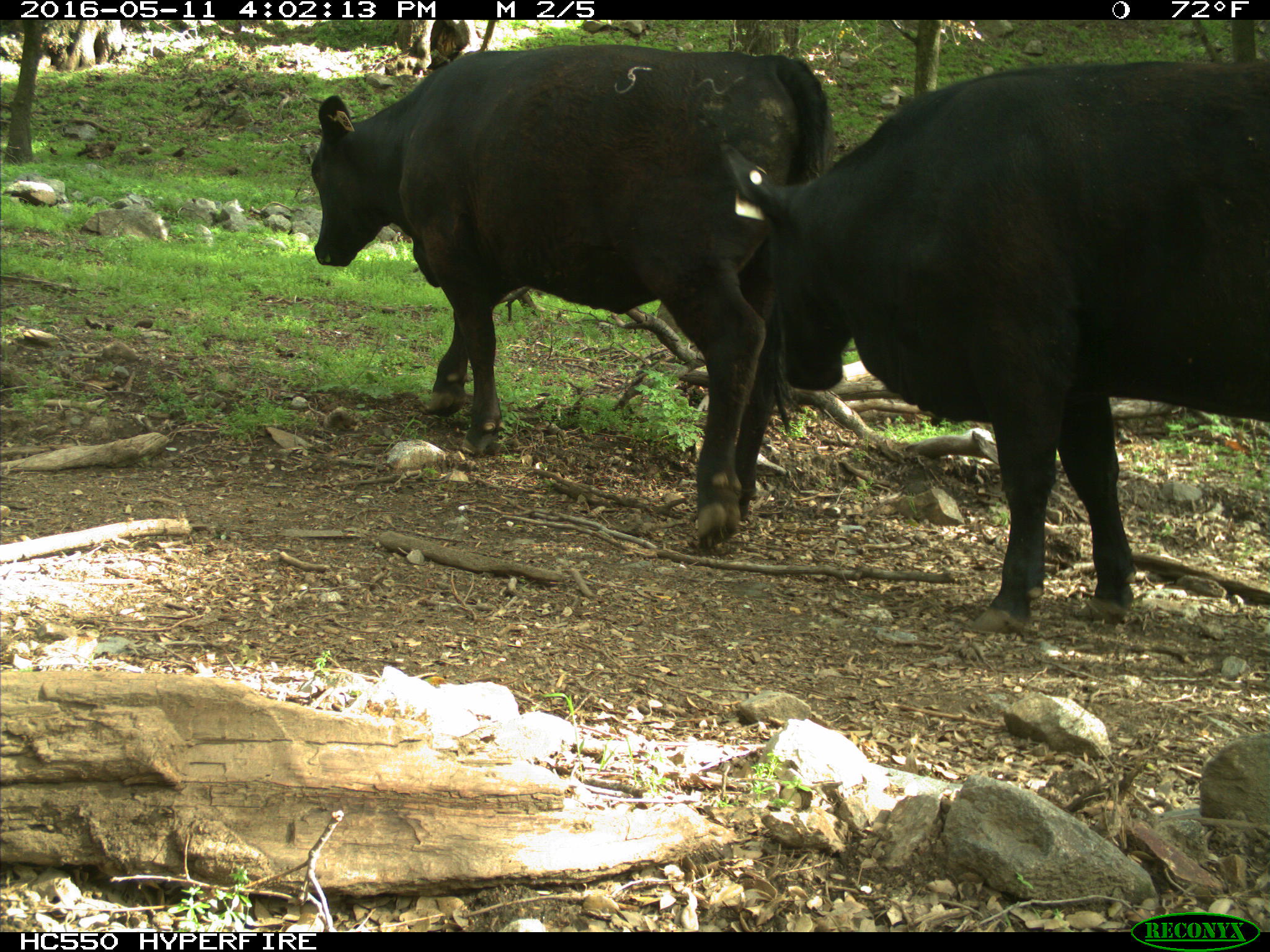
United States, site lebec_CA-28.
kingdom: Animalia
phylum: Chordata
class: Mammalia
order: Artiodactyla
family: Bovidae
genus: Bos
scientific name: Bos taurus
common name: domestic cow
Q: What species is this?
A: Bos taurus (domestic cow).